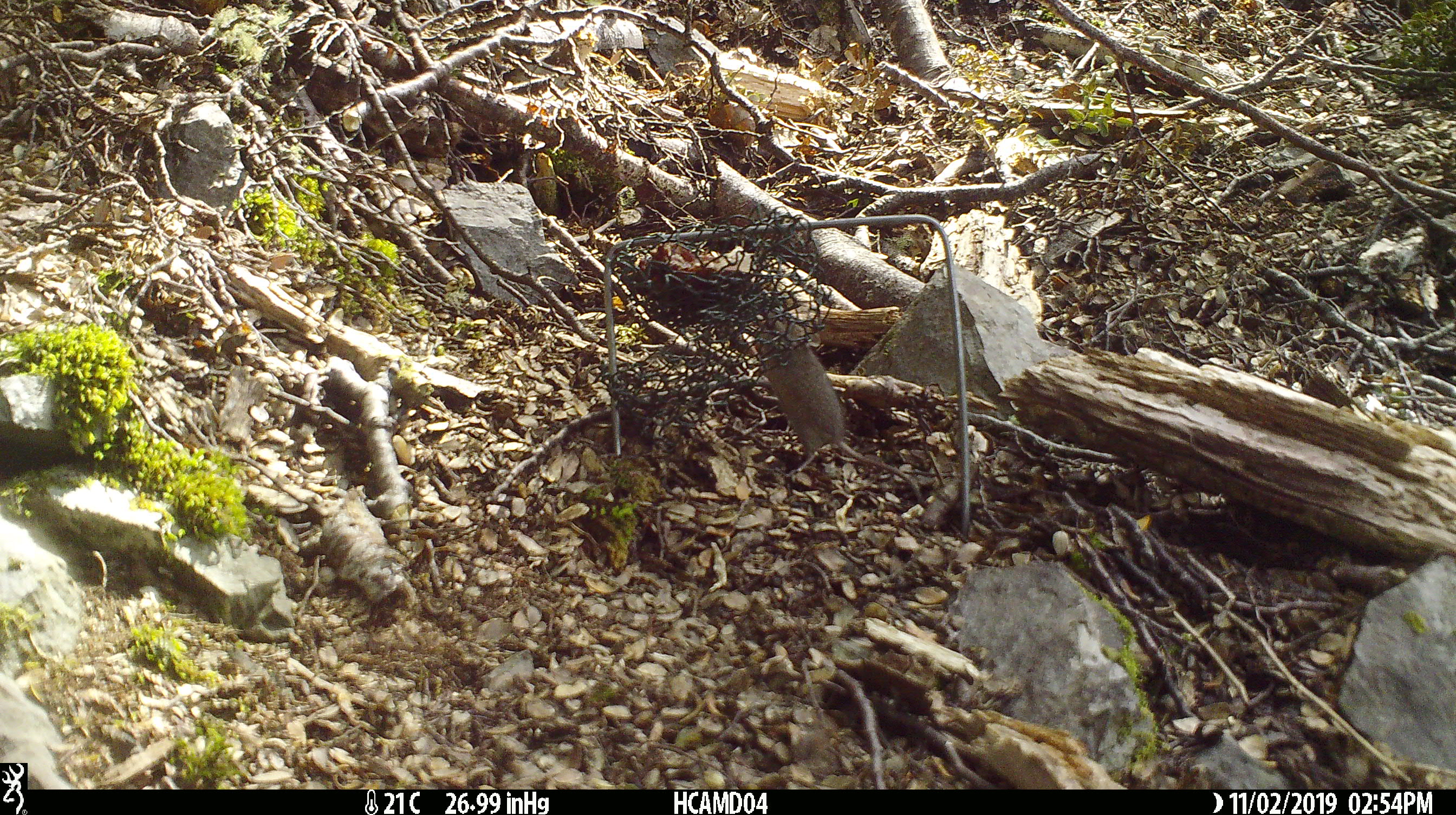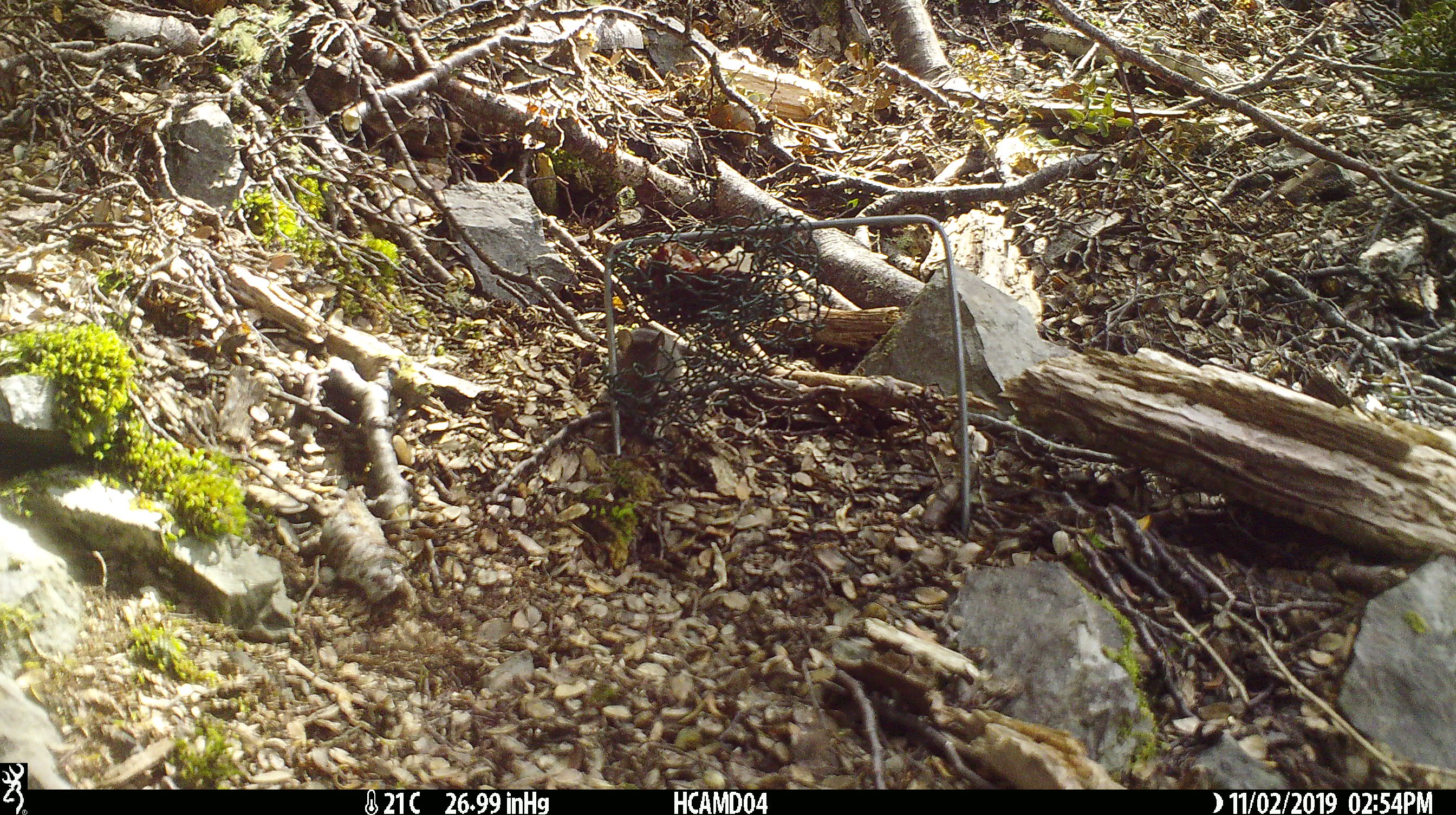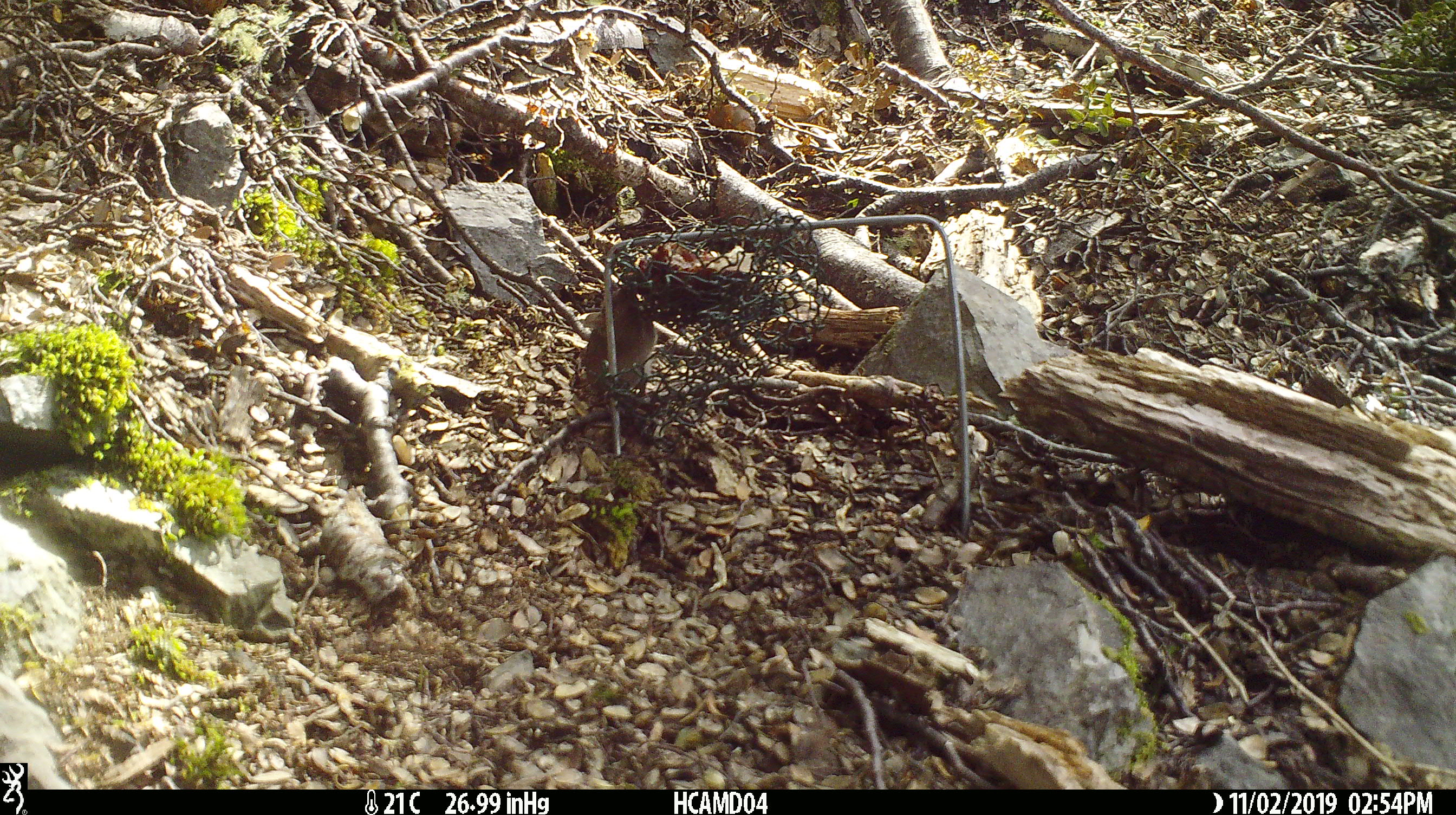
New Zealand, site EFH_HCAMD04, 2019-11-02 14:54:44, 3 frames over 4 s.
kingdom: Animalia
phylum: Chordata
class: Mammalia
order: Rodentia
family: Muridae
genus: Mus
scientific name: Mus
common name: mouse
Mouse (Mus).